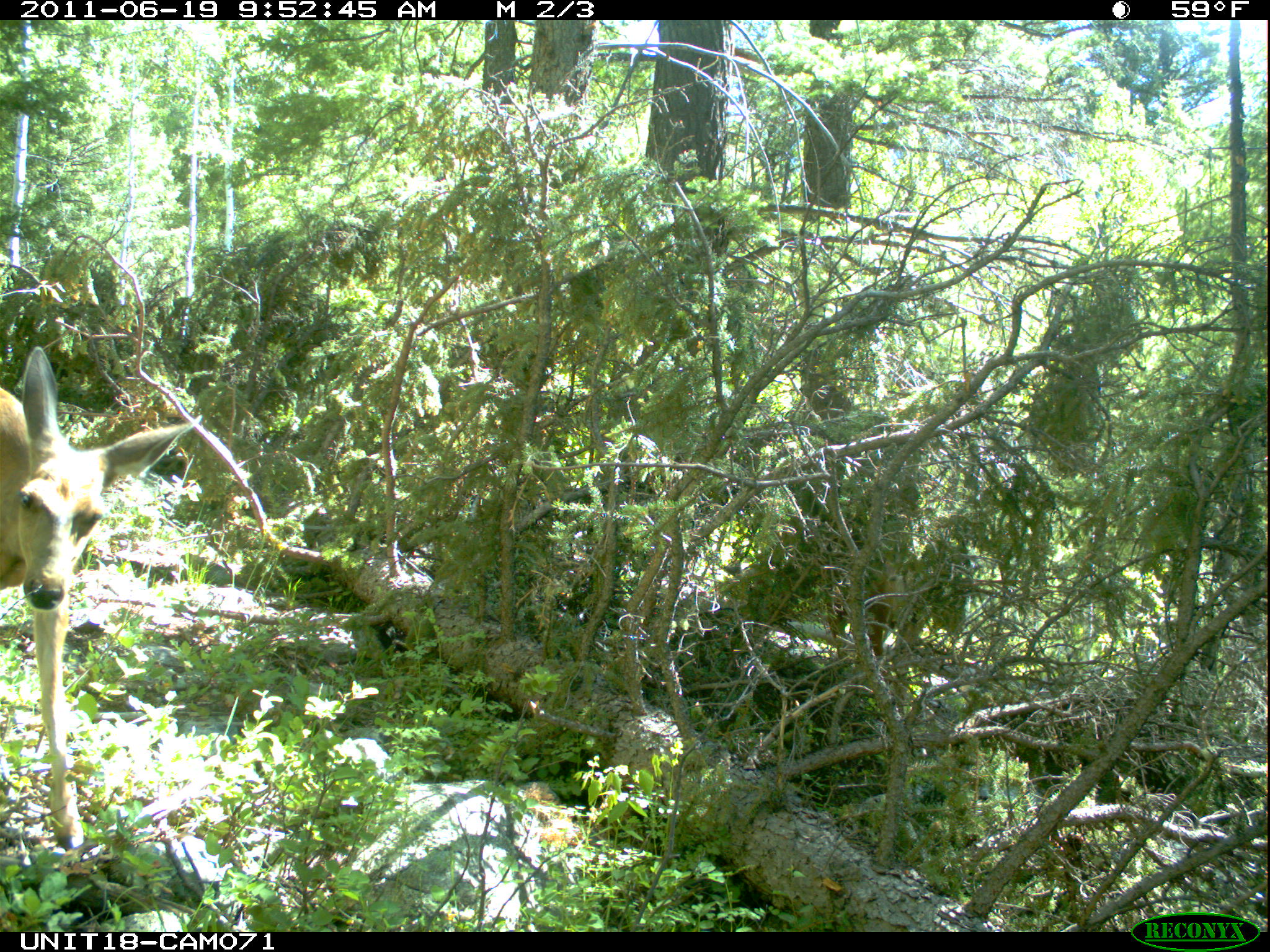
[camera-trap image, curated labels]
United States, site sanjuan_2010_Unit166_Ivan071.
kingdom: Animalia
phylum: Chordata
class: Mammalia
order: Artiodactyla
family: Cervidae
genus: Odocoileus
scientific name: Odocoileus hemionus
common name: mule deer